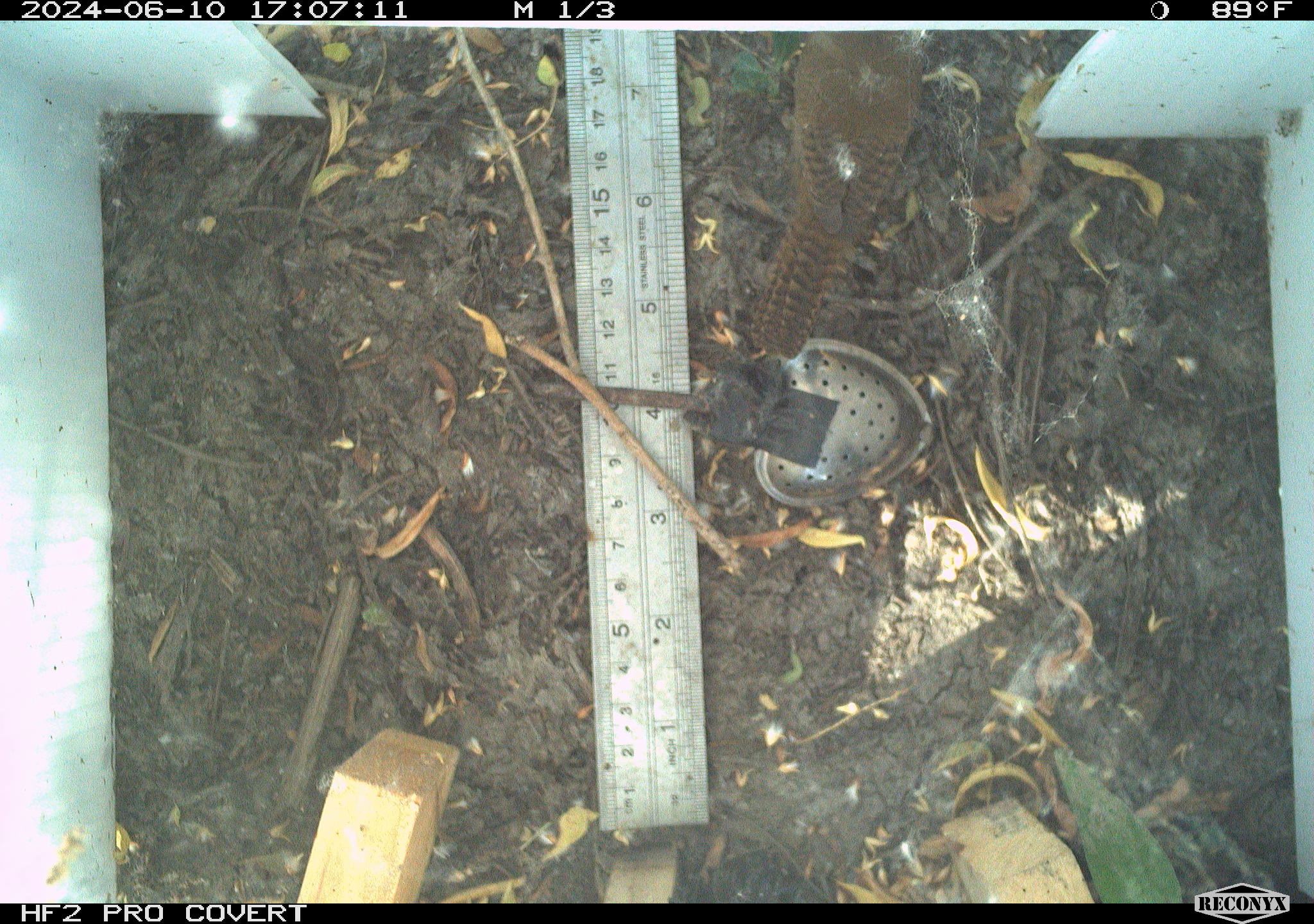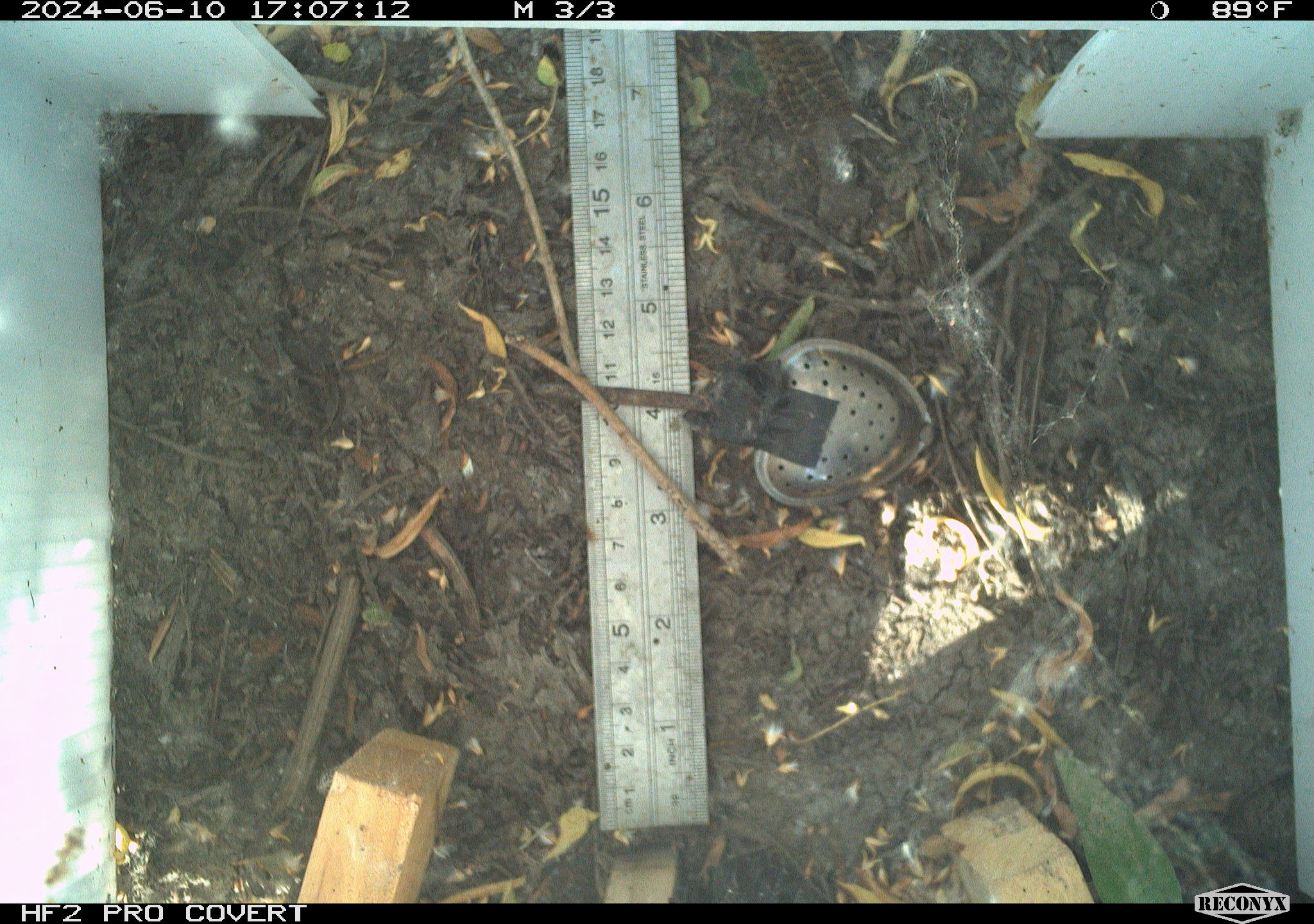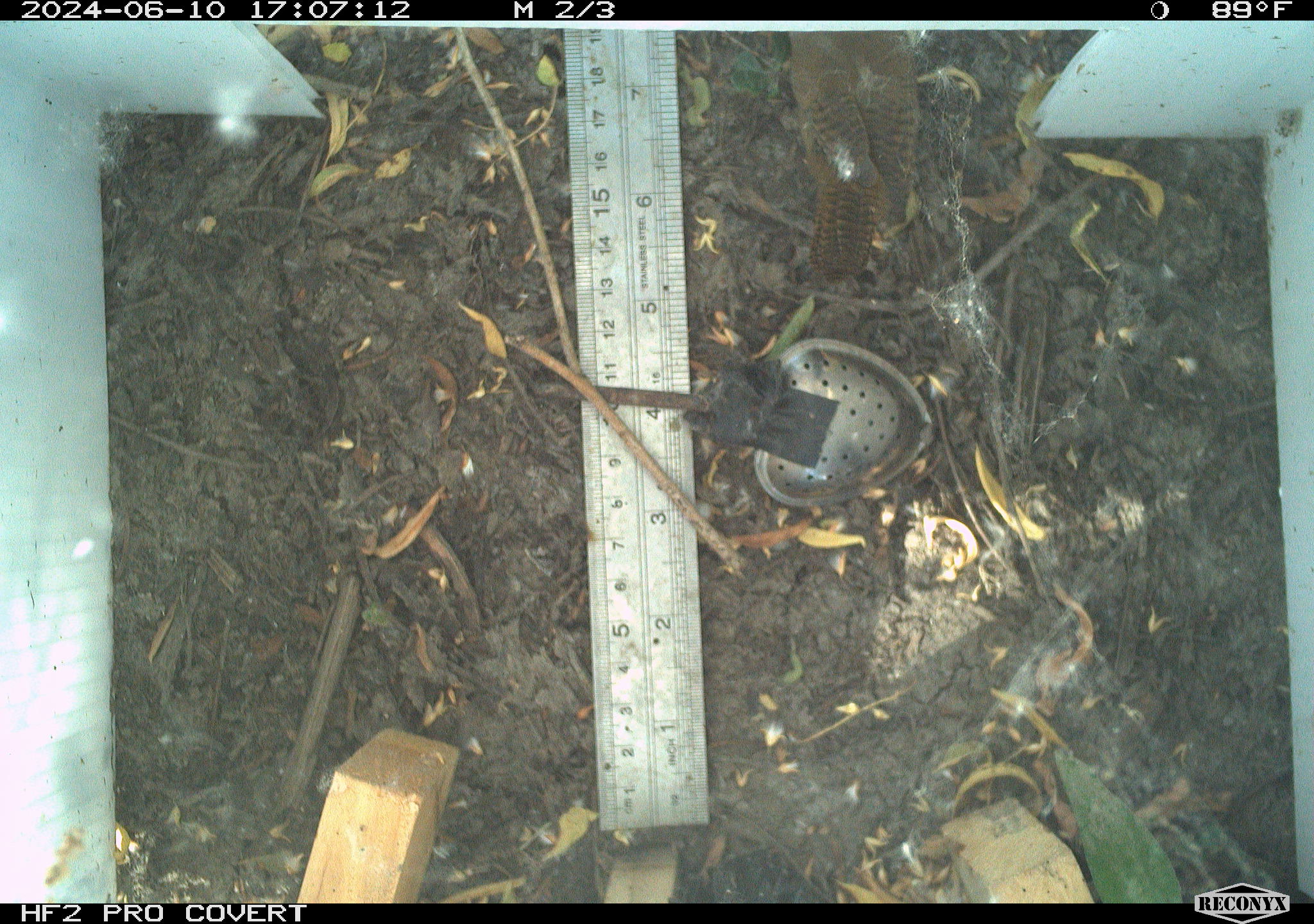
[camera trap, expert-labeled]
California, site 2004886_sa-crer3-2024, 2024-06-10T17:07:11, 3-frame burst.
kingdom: Animalia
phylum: Chordata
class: Aves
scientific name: Aves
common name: bird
Bird (Aves).